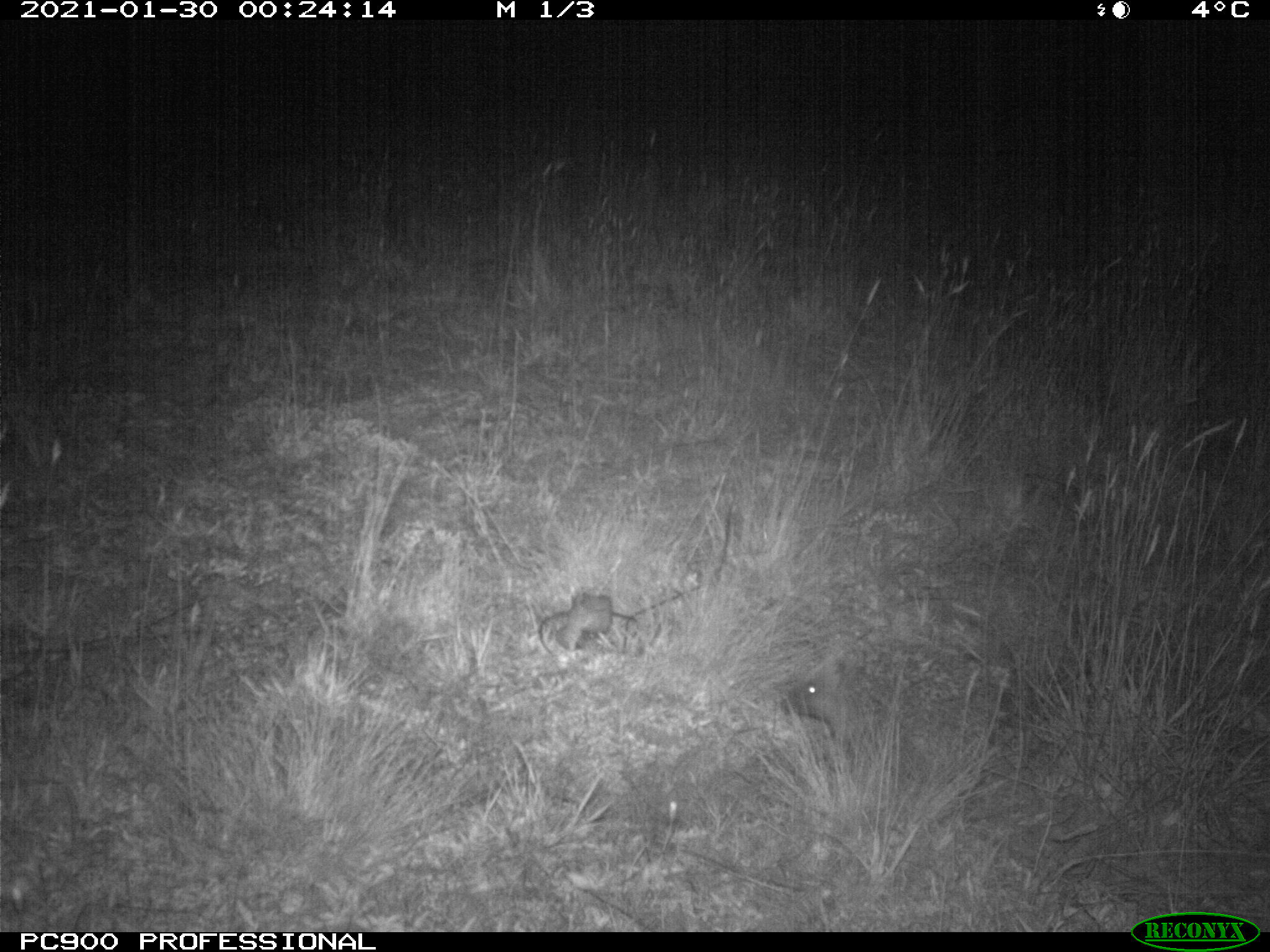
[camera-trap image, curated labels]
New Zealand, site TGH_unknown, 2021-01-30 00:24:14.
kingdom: Animalia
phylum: Chordata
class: Mammalia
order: Eulipotyphla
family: Erinaceidae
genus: Erinaceus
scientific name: Erinaceus europaeus europaeus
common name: european hedgehog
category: hedgehog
Hedgehog (european hedgehog) (Erinaceus europaeus europaeus).